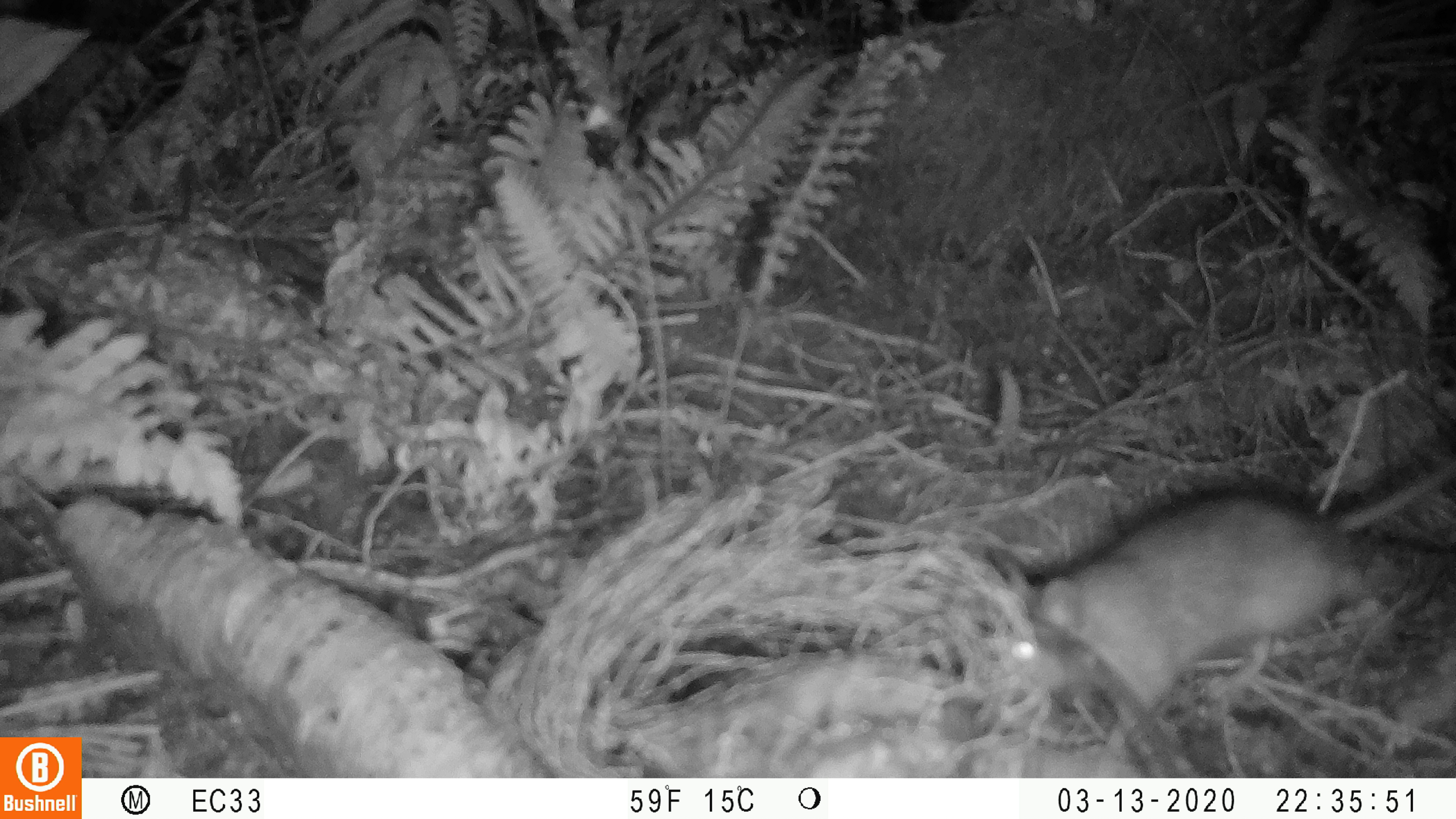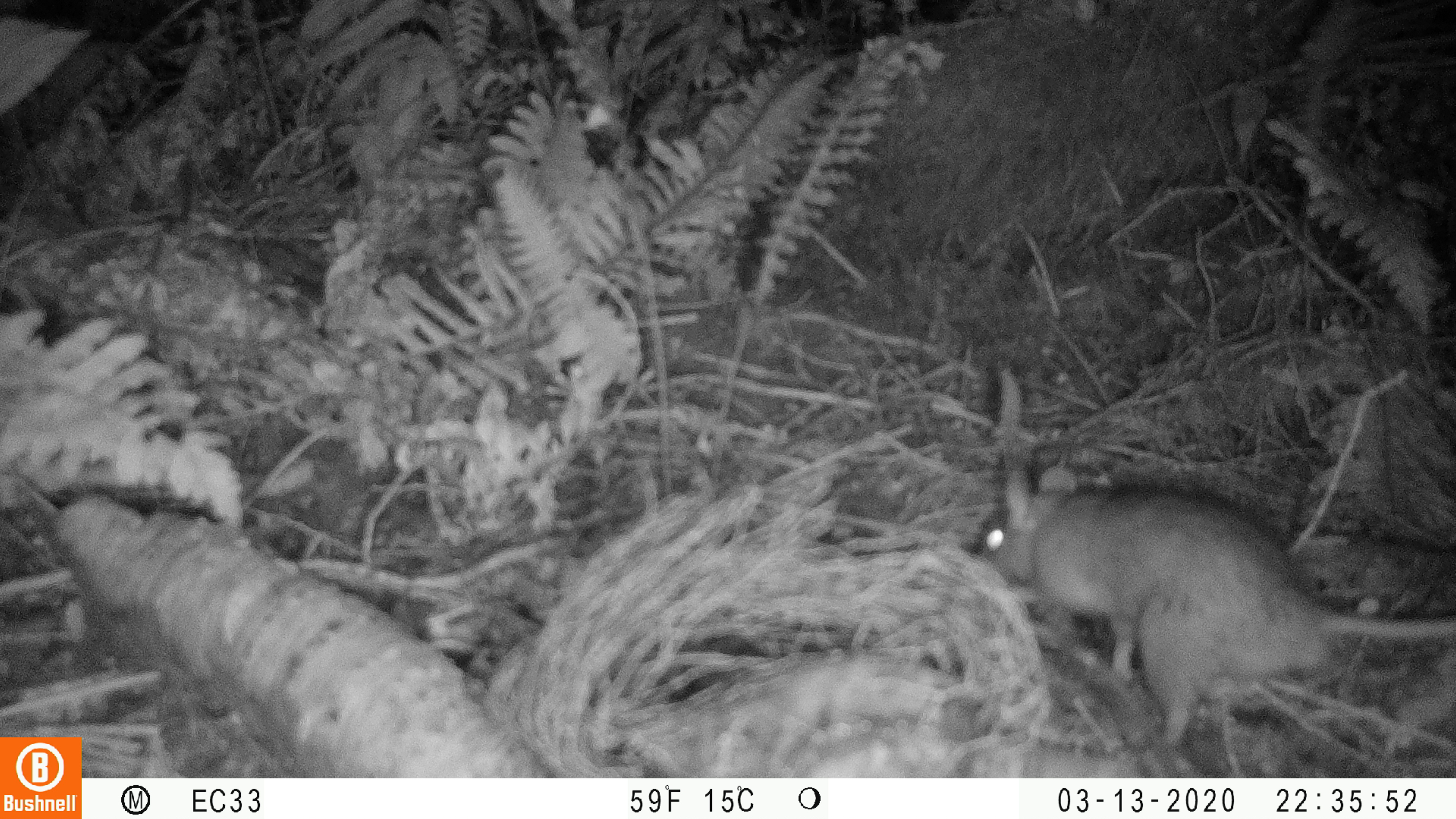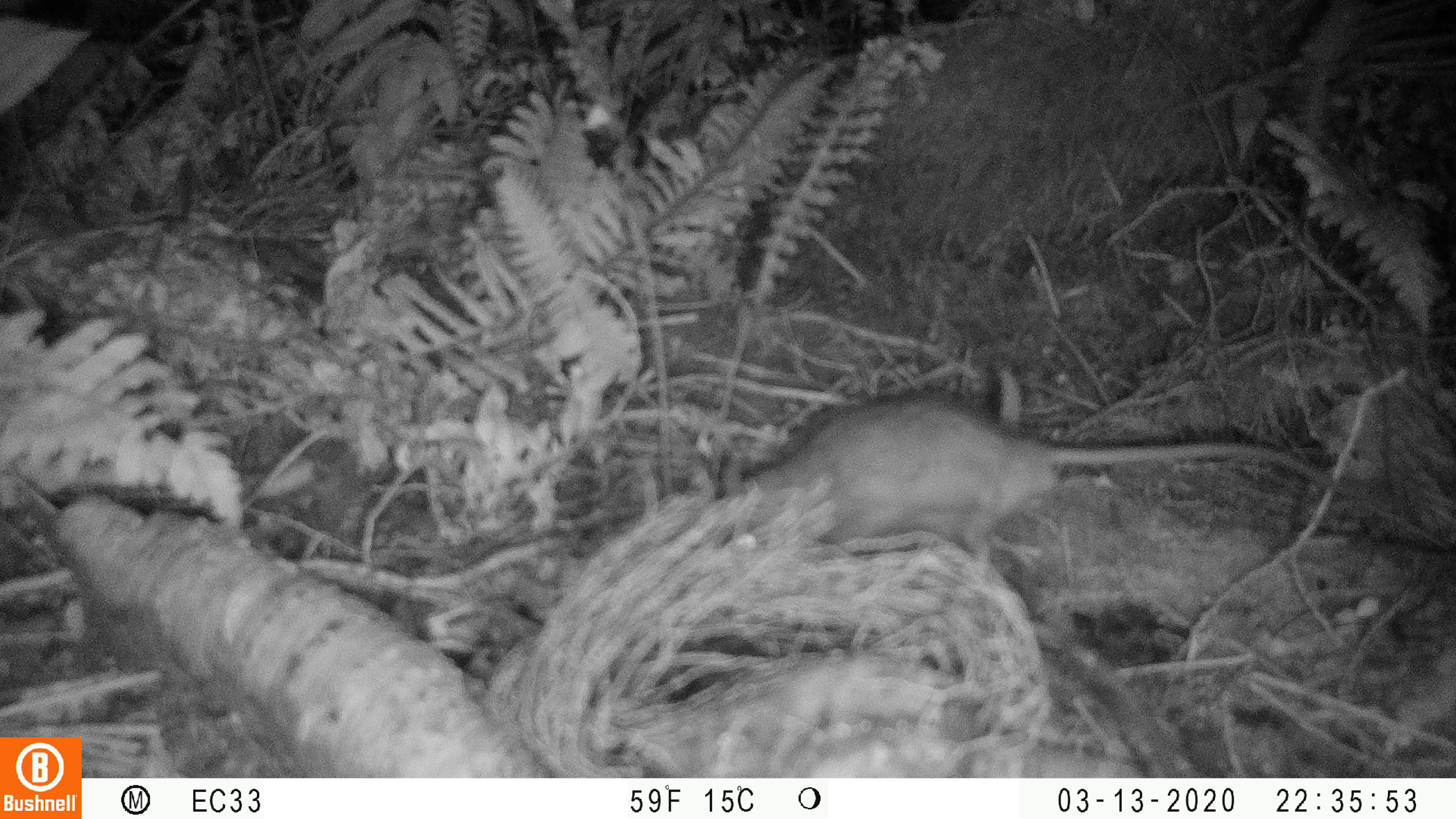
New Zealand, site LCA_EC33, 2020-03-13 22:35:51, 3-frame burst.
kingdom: Animalia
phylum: Chordata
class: Mammalia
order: Rodentia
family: Muridae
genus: Rattus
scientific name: Rattus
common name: rat